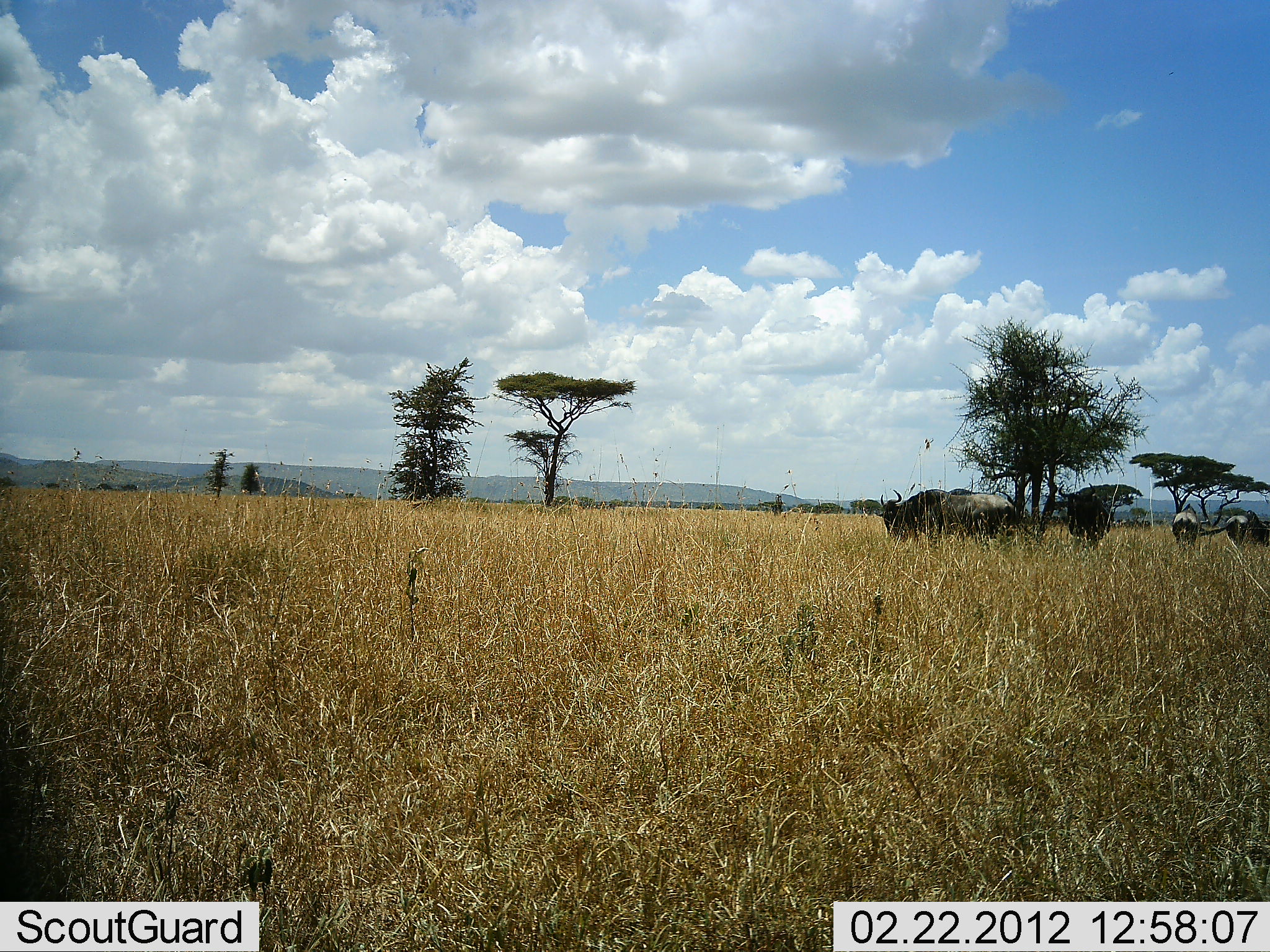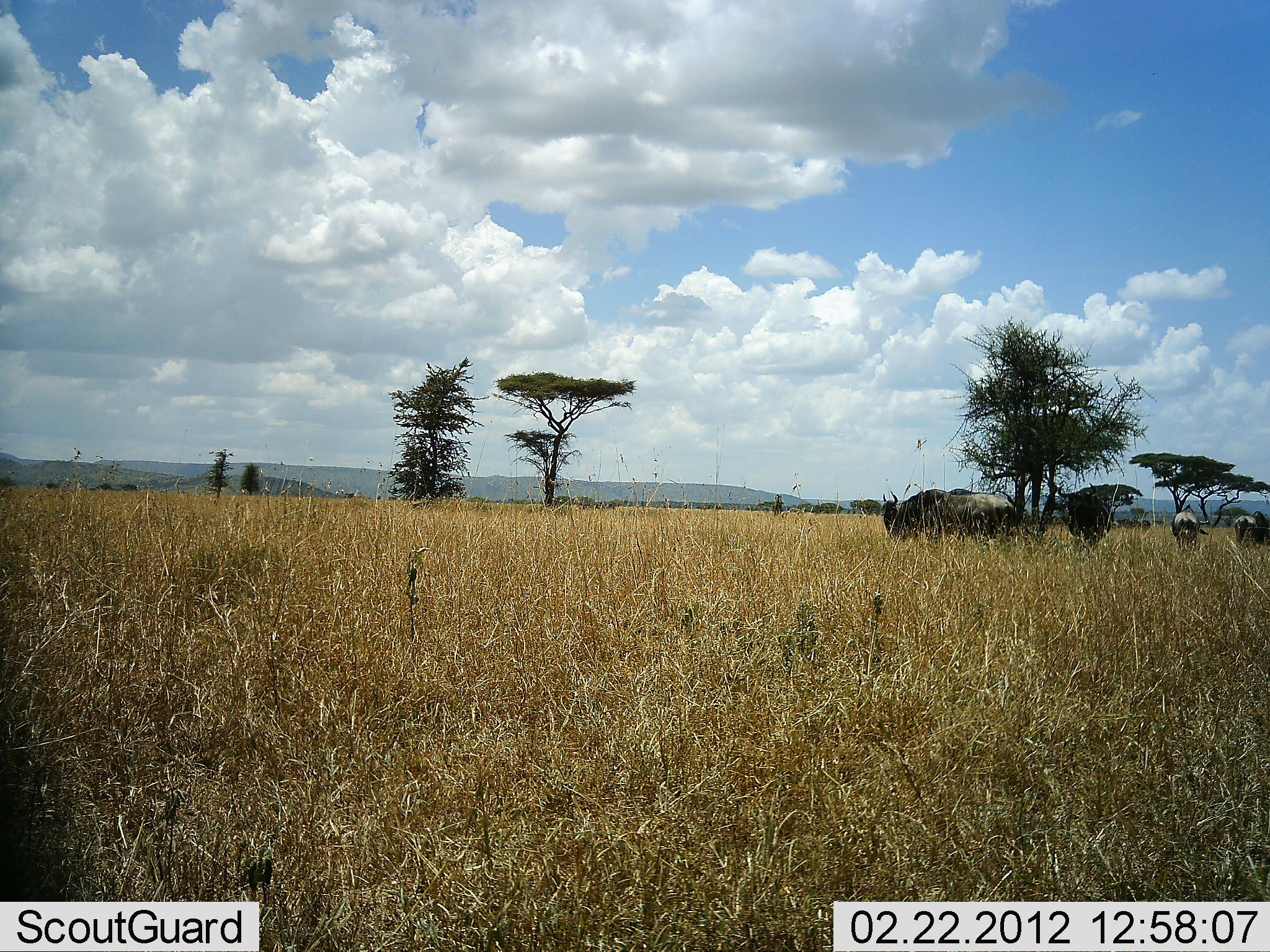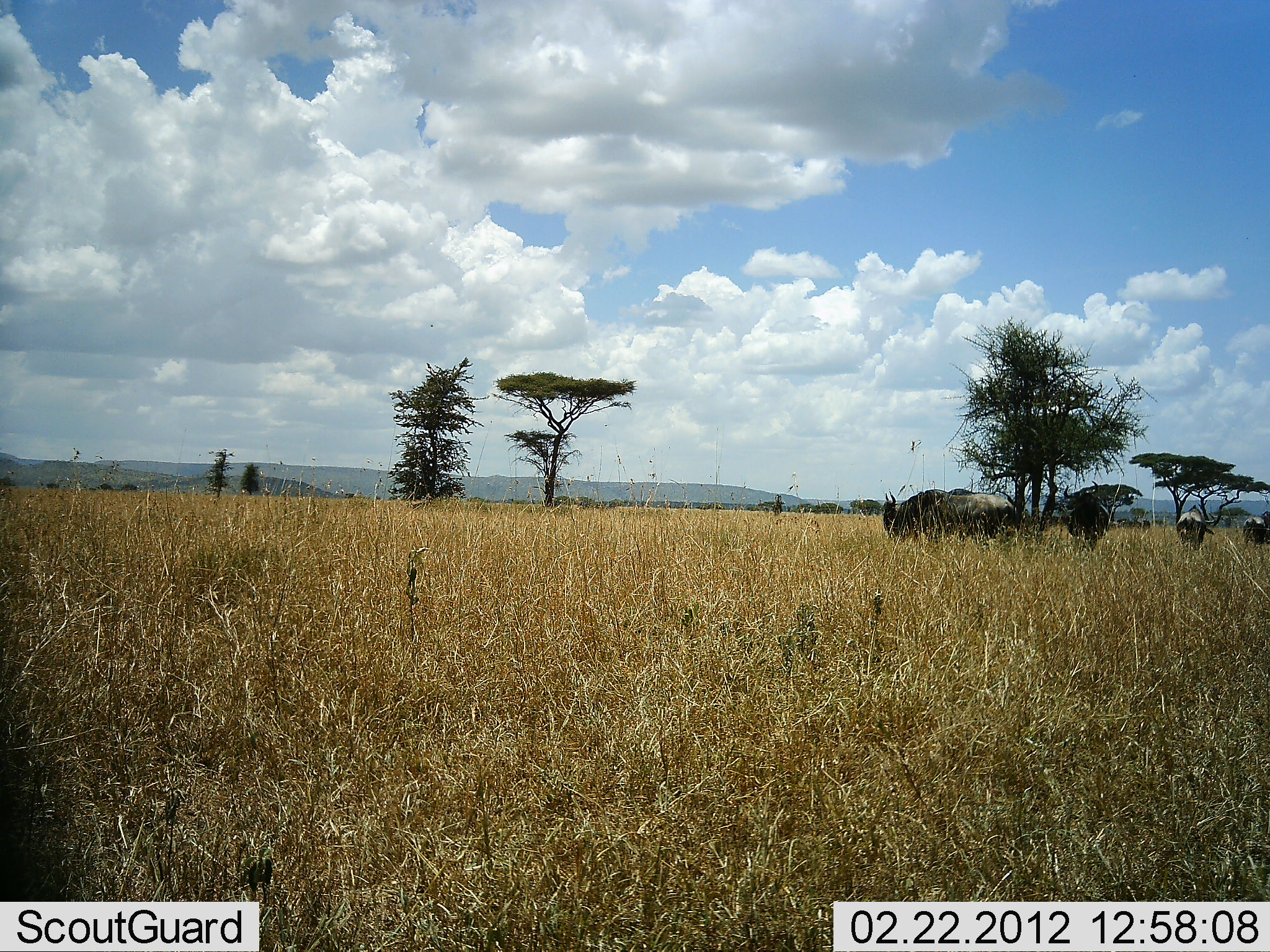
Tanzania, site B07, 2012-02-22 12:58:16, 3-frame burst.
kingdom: Animalia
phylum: Chordata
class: Mammalia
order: Artiodactyla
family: Bovidae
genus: Connochaetes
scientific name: Connochaetes taurinus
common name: blue wildebeest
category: wildebeest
Wildebeest (blue wildebeest) (Connochaetes taurinus), count 4. Behavior (volunteer vote fractions): standing 79%, resting 0%, moving 17%, interacting 0%. Young present (vote fraction): 0%. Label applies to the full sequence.